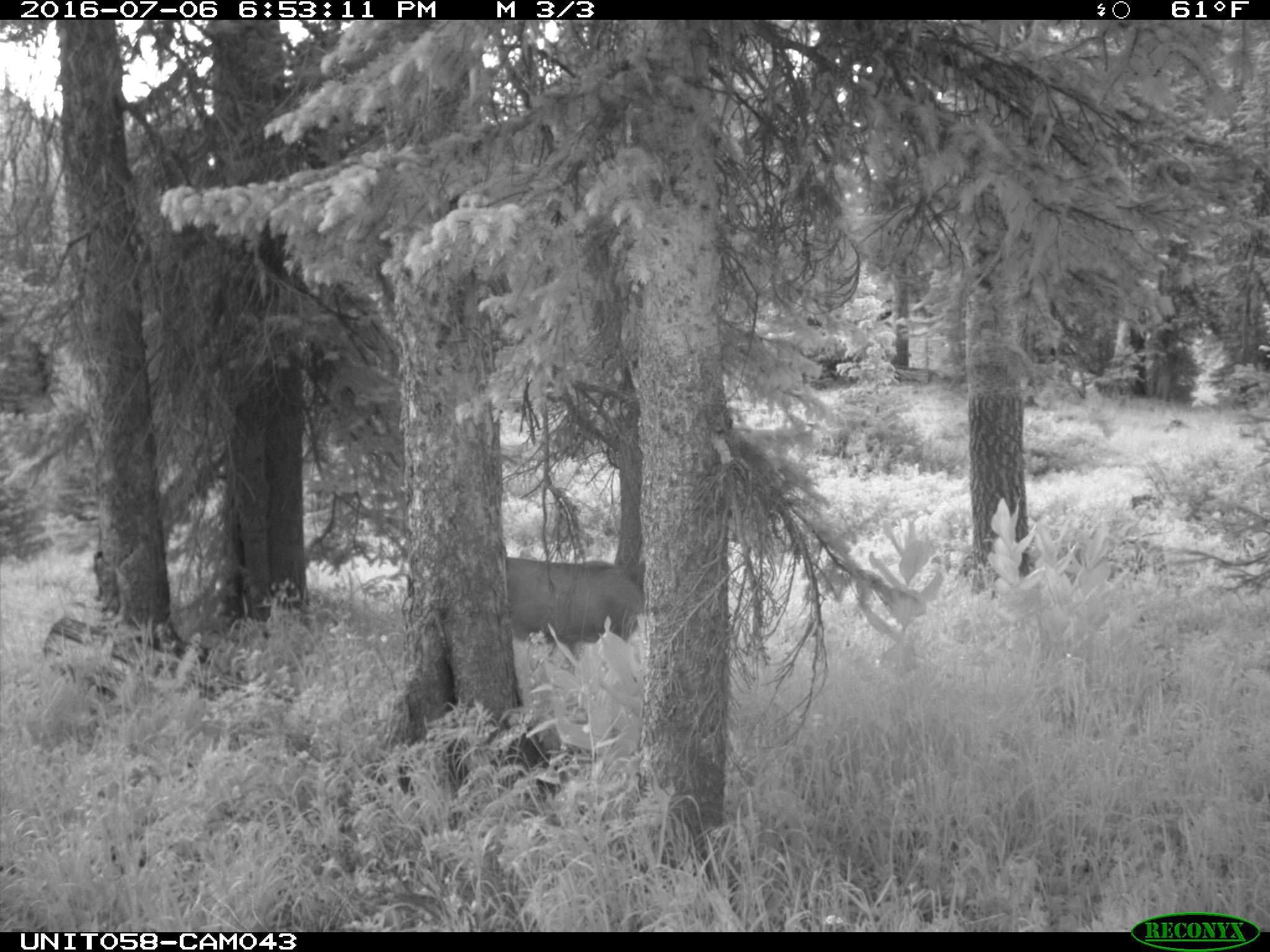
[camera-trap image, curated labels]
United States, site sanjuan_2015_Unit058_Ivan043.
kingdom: Animalia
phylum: Chordata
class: Mammalia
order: Artiodactyla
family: Cervidae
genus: Odocoileus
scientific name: Odocoileus hemionus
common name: mule deer